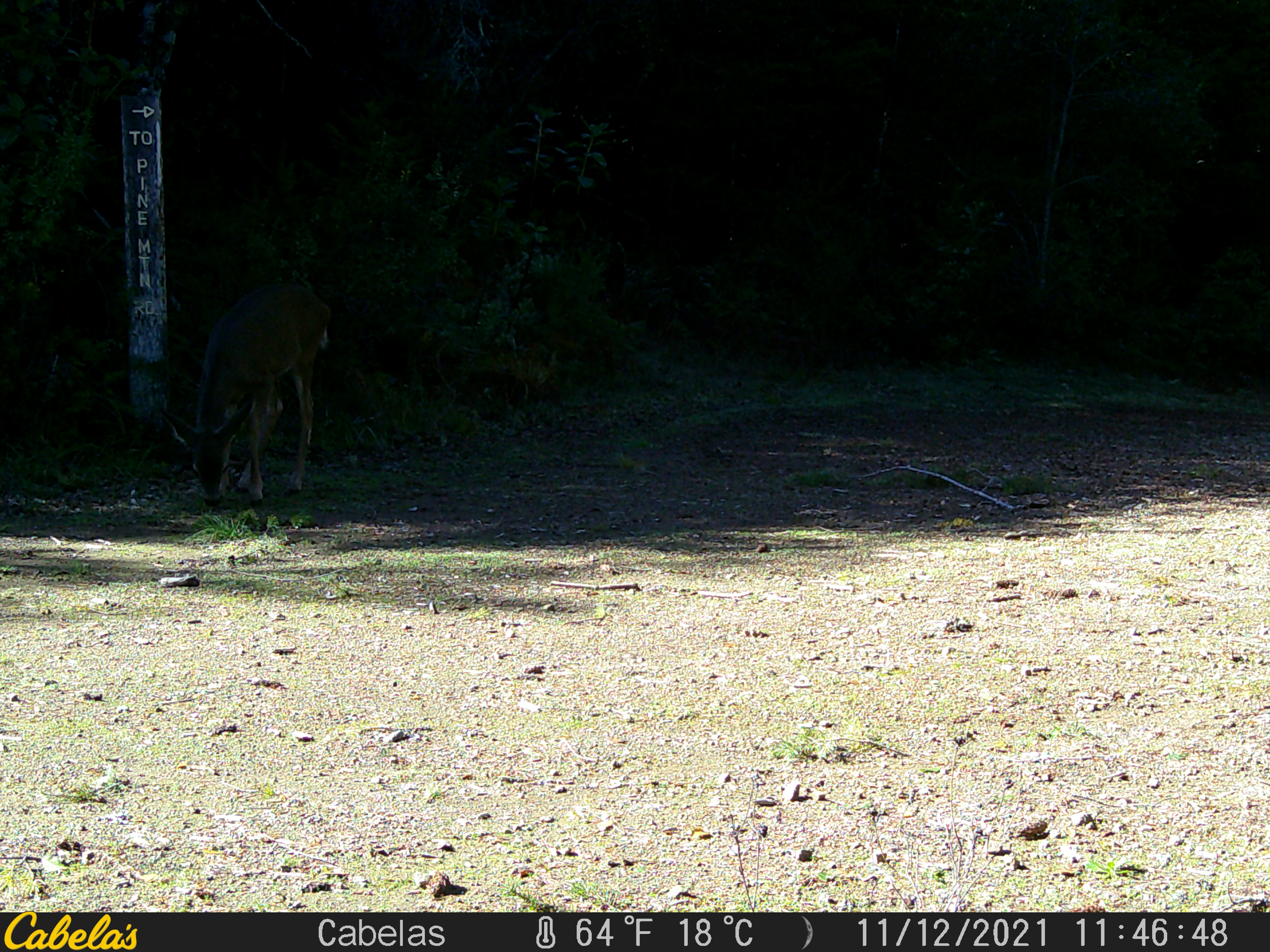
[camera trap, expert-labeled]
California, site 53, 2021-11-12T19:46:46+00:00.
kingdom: Animalia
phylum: Chordata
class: Mammalia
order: Artiodactyla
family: Cervidae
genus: Odocoileus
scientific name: Odocoileus hemionus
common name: mule deer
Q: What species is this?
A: Mule deer (Odocoileus hemionus).